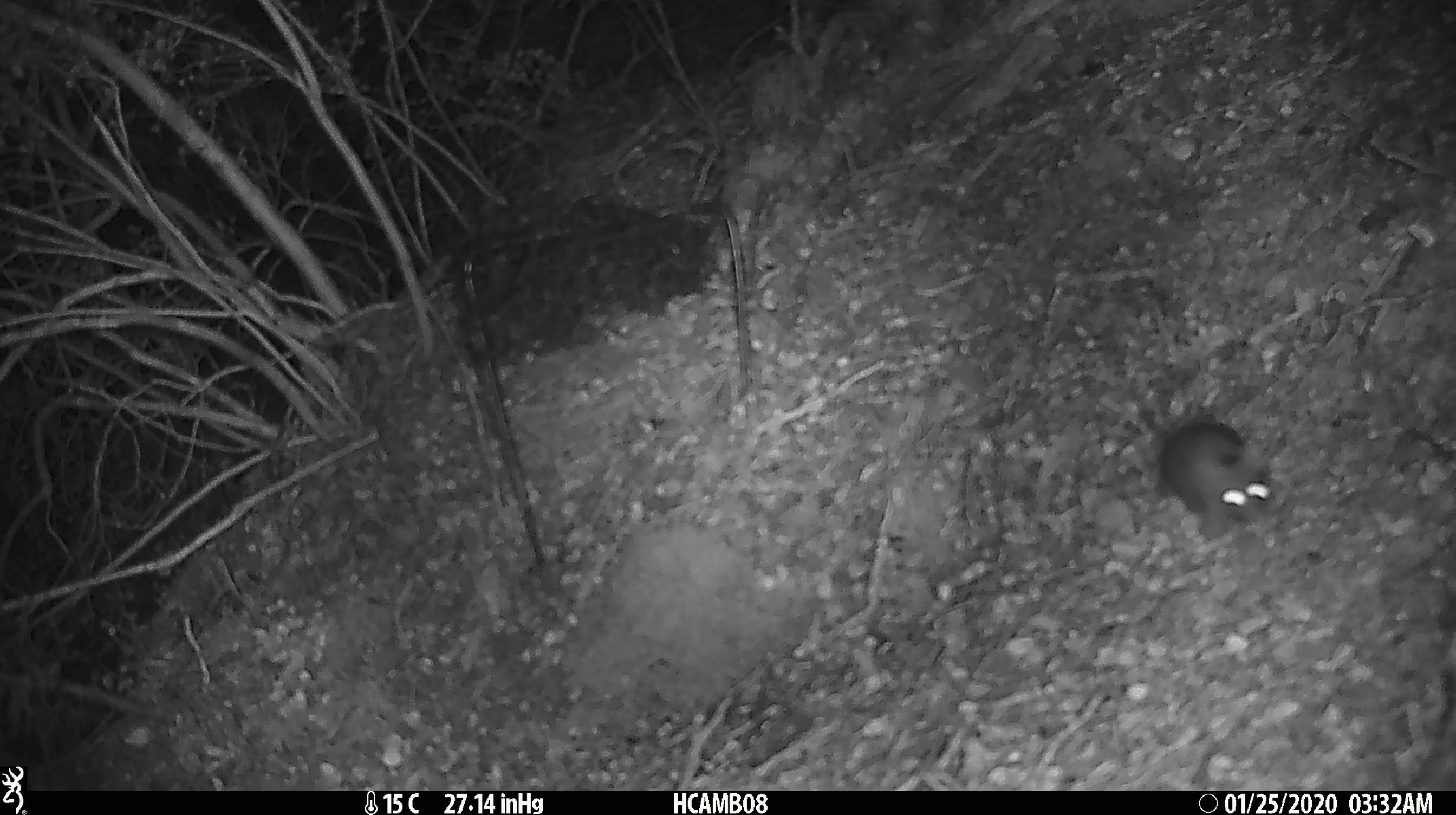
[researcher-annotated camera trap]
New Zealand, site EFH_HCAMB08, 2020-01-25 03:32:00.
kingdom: Animalia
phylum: Chordata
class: Mammalia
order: Rodentia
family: Muridae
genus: Mus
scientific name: Mus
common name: mouse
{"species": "mouse (Mus)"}